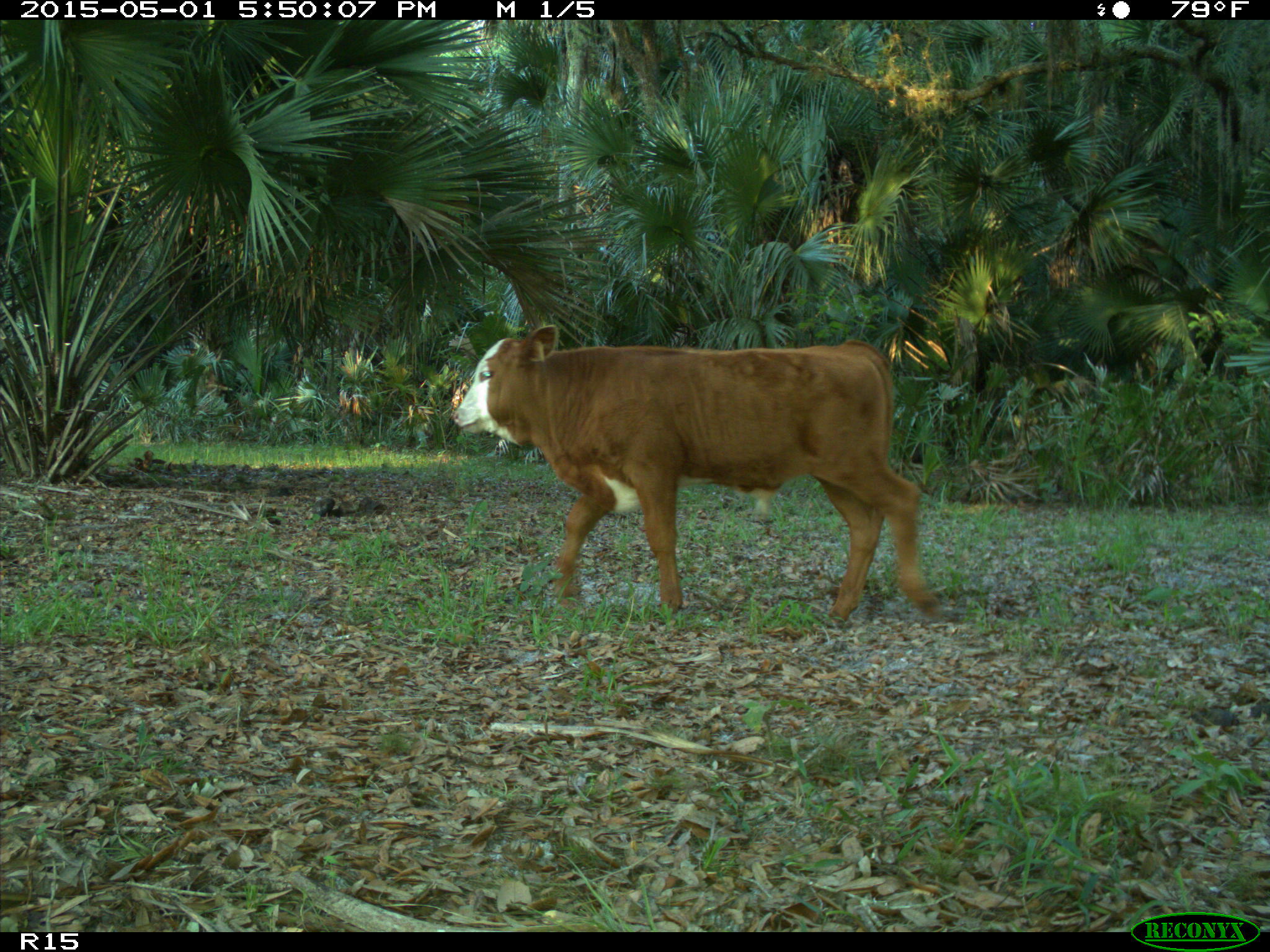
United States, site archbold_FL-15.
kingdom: Animalia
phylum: Chordata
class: Mammalia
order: Artiodactyla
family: Bovidae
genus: Bos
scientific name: Bos taurus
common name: domestic cow